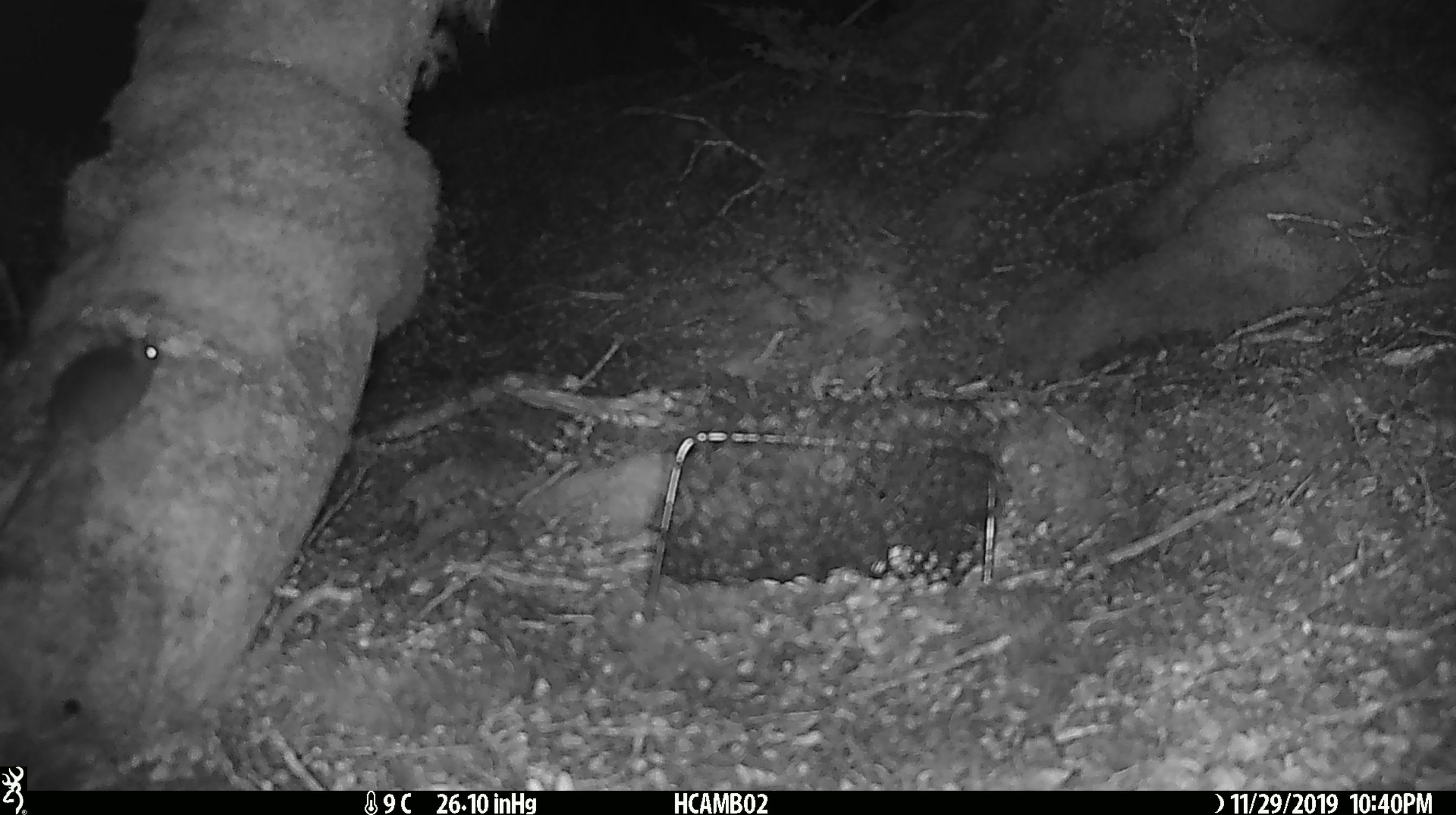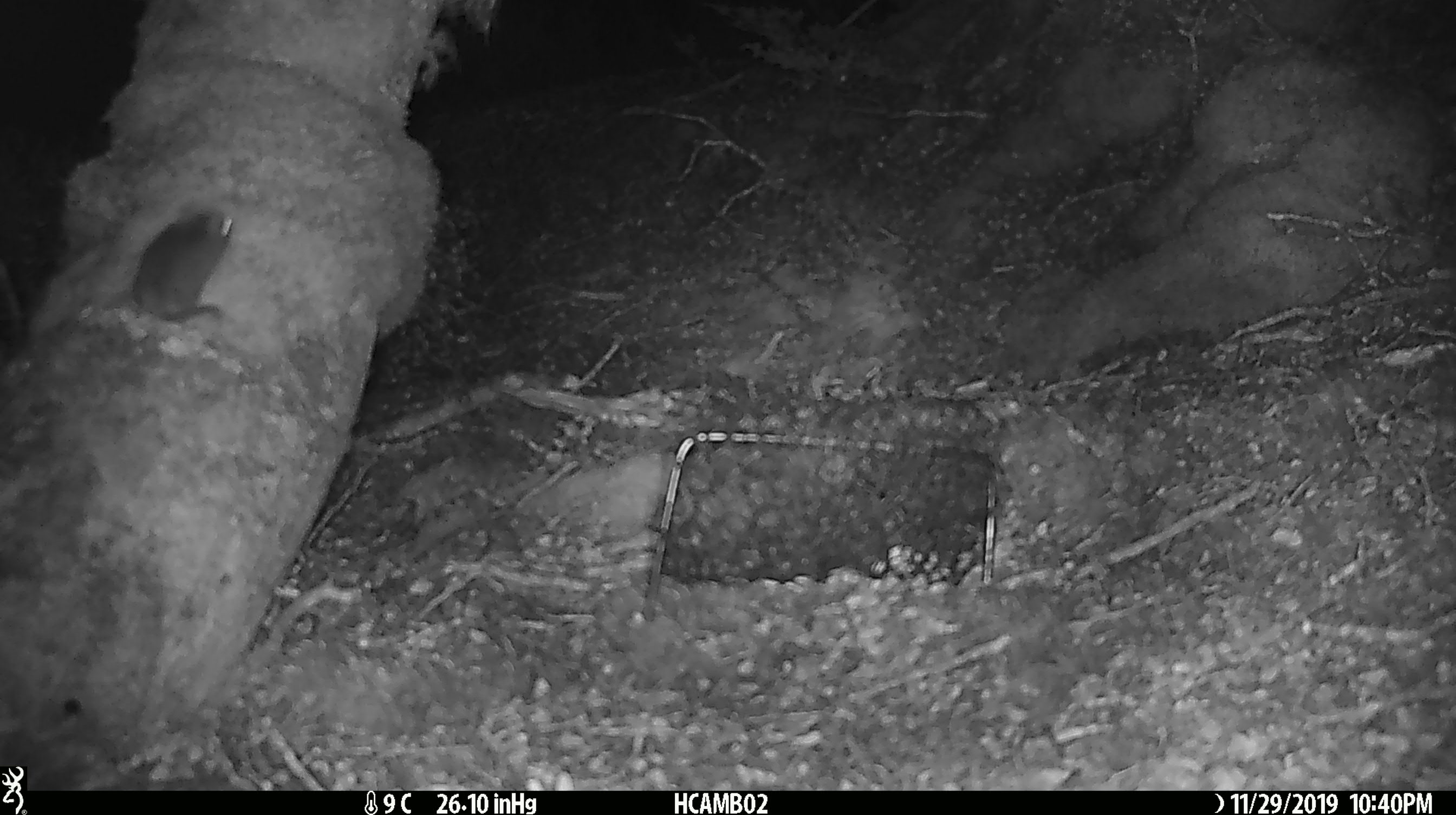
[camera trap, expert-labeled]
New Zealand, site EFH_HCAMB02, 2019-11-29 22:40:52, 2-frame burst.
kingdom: Animalia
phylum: Chordata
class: Mammalia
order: Rodentia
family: Muridae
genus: Mus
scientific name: Mus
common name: mouse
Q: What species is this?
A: Mouse (Mus).